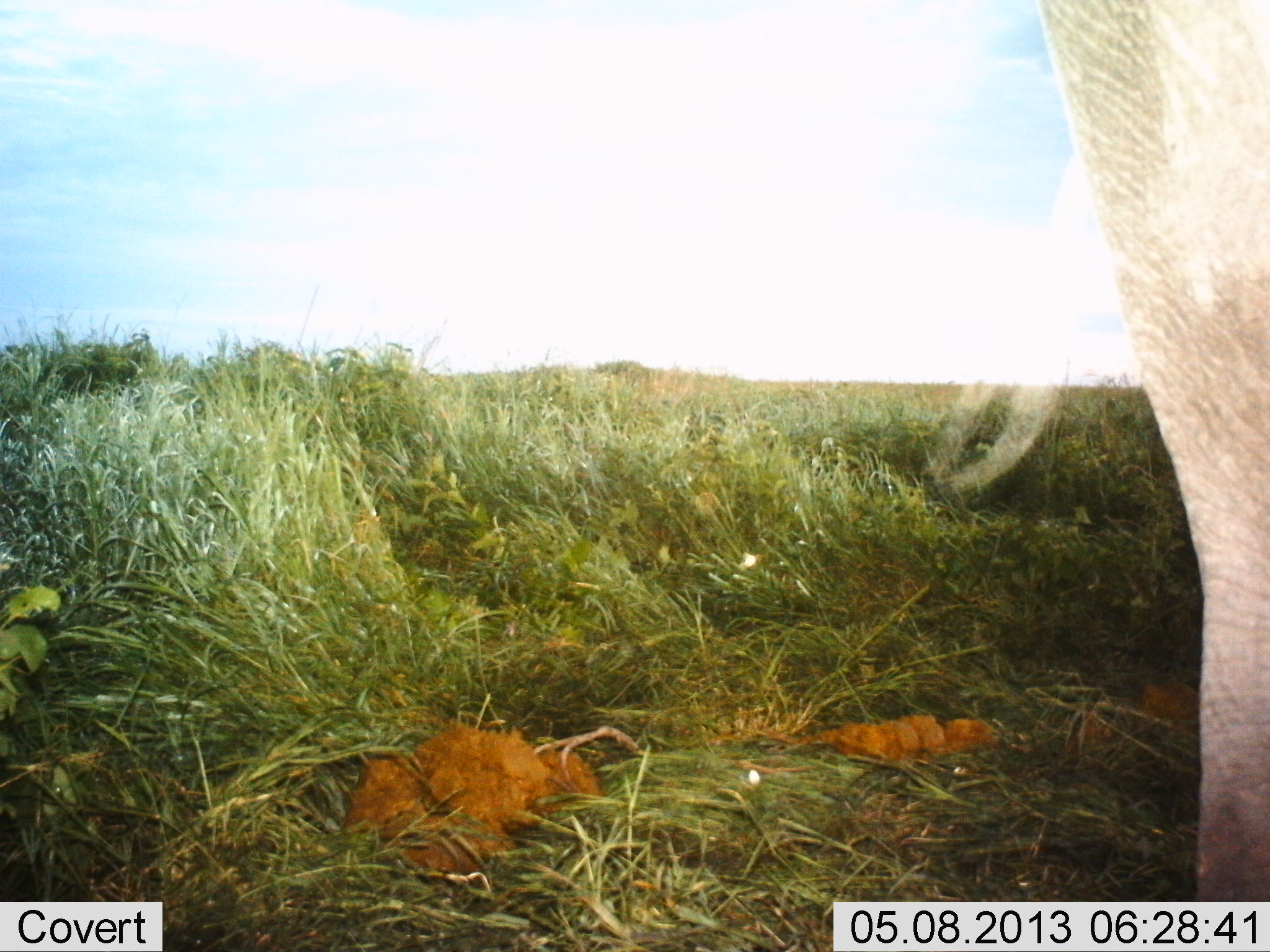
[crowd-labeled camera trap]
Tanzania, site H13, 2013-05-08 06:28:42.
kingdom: Animalia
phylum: Chordata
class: Mammalia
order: Proboscidea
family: Elephantidae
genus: Loxodonta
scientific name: Loxodonta africana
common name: african bush elephant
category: elephant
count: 1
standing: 90%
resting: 0%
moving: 10%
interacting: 0%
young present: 0%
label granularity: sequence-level